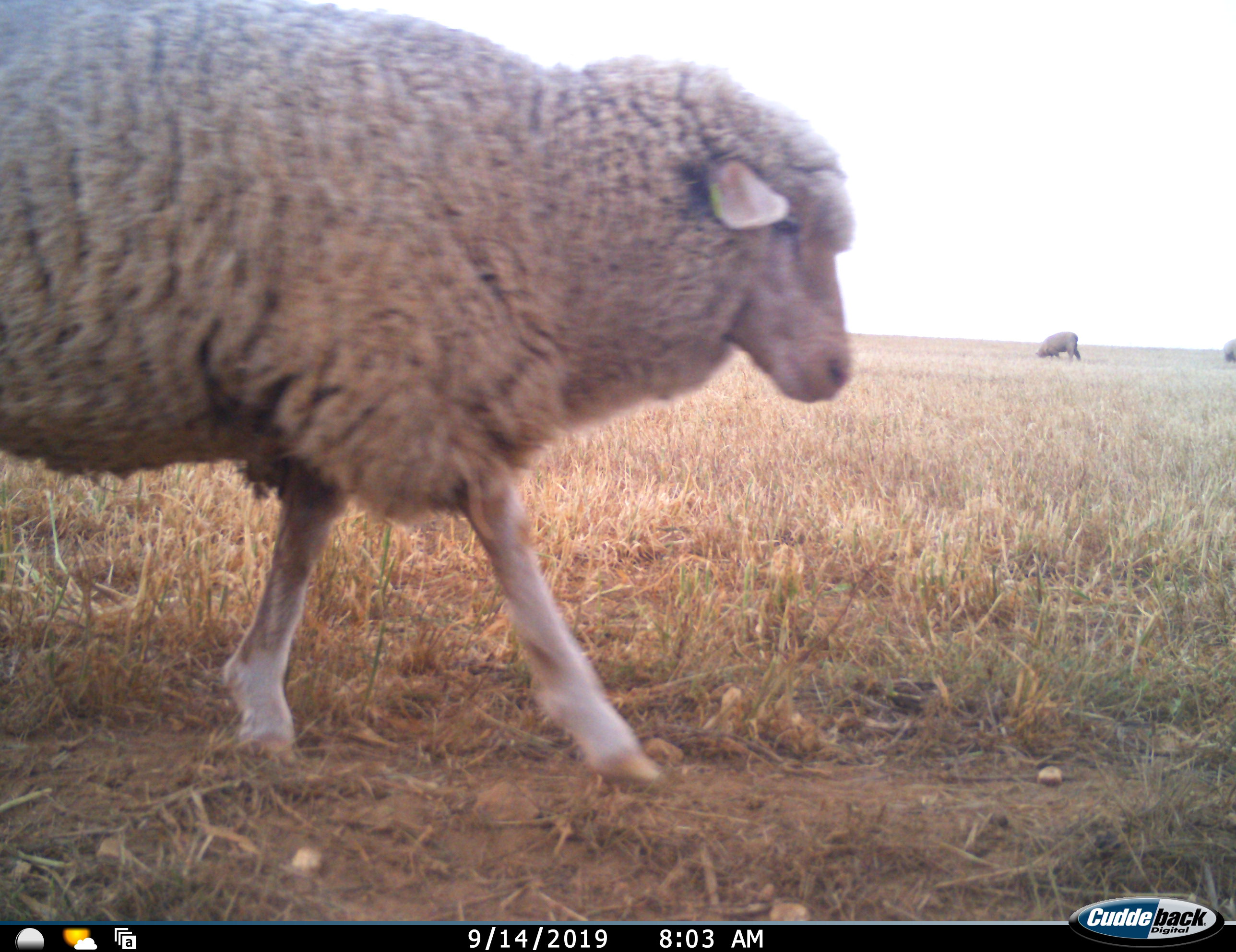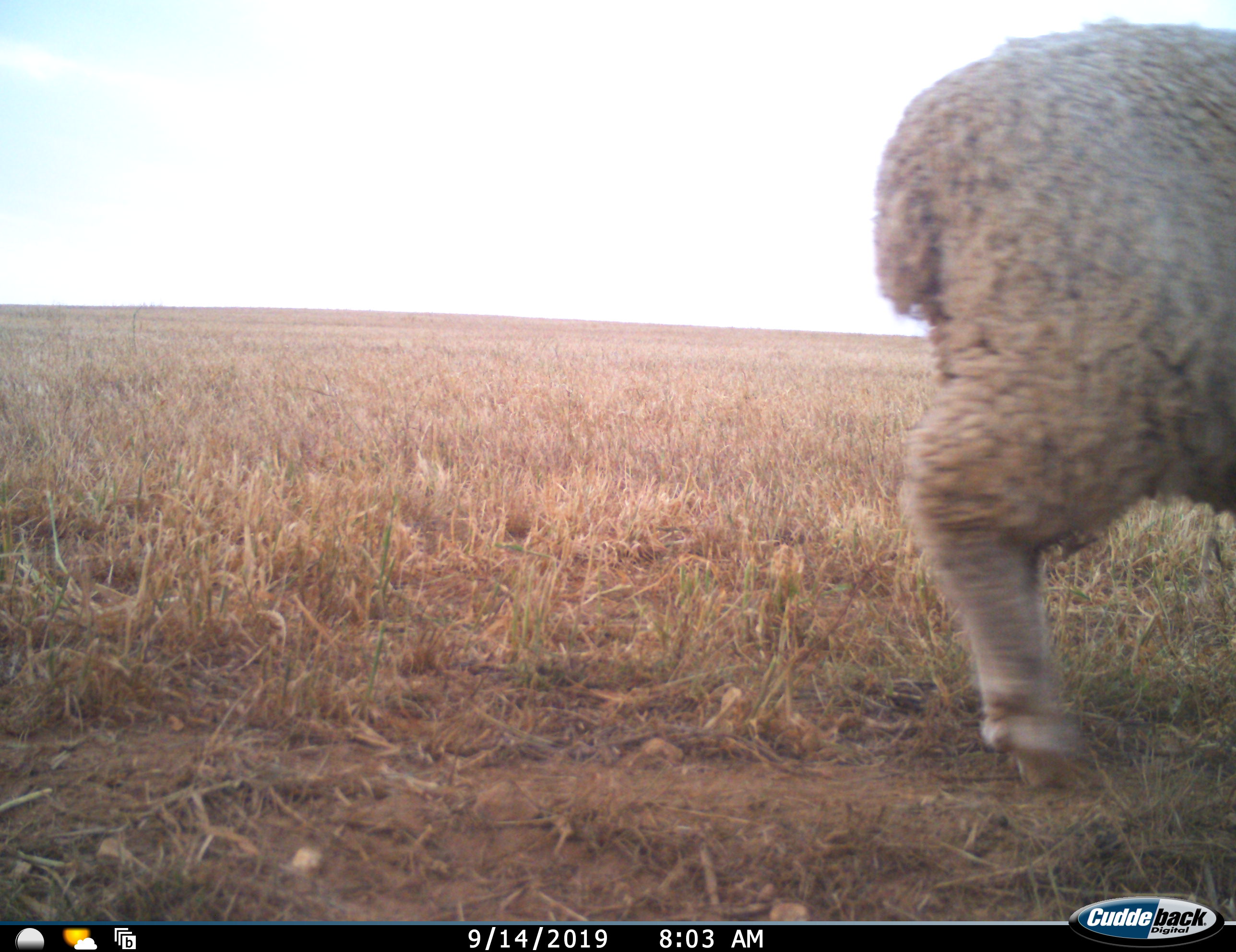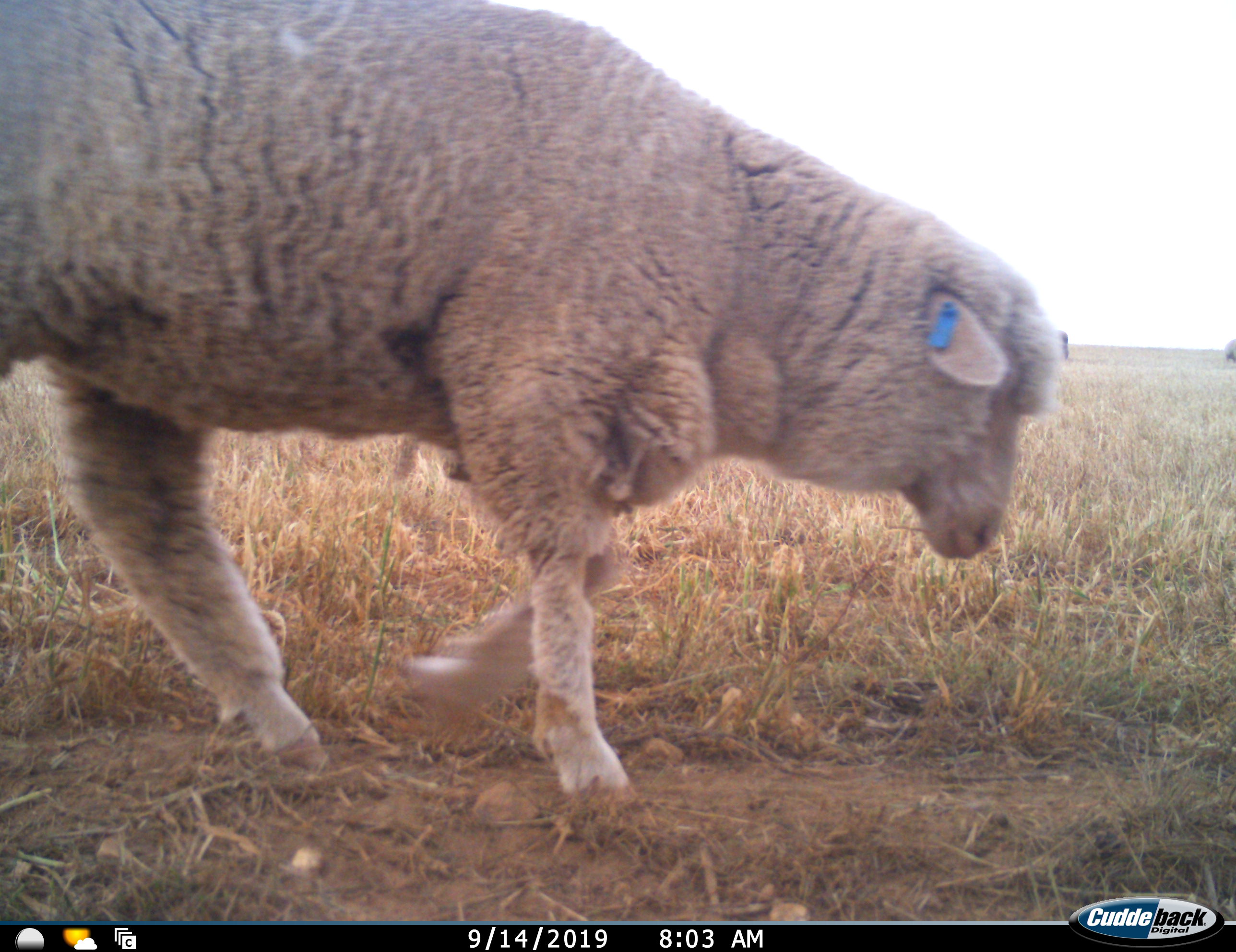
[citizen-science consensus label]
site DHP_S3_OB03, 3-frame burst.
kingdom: Animalia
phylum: Chordata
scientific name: Vertebrata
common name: domestic animal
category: domesticanimal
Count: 3.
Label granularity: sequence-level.